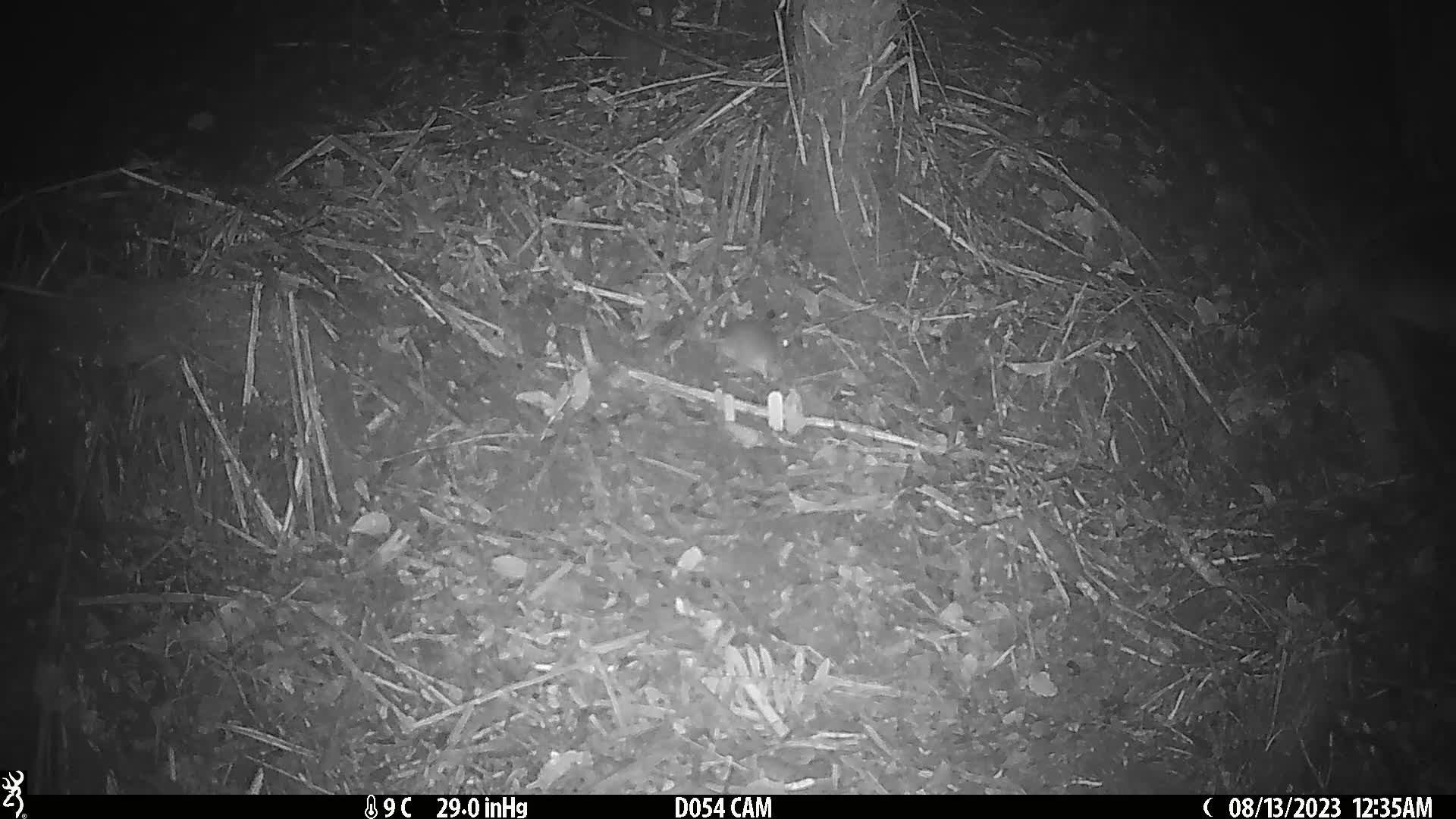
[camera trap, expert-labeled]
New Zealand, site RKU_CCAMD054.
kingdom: Animalia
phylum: Chordata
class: Mammalia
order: Rodentia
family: Muridae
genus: Rattus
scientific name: Rattus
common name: rat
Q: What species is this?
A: Rat (Rattus).